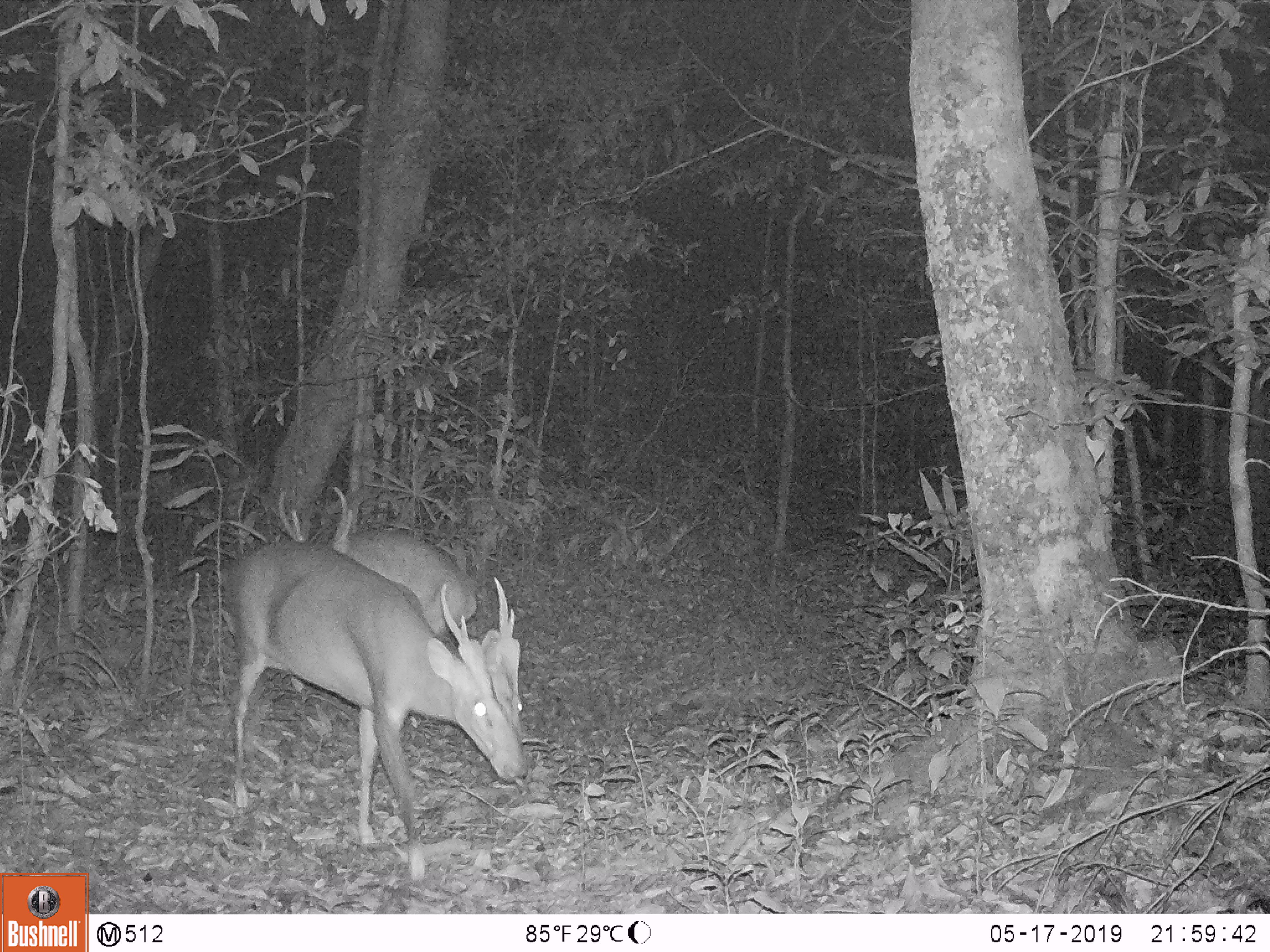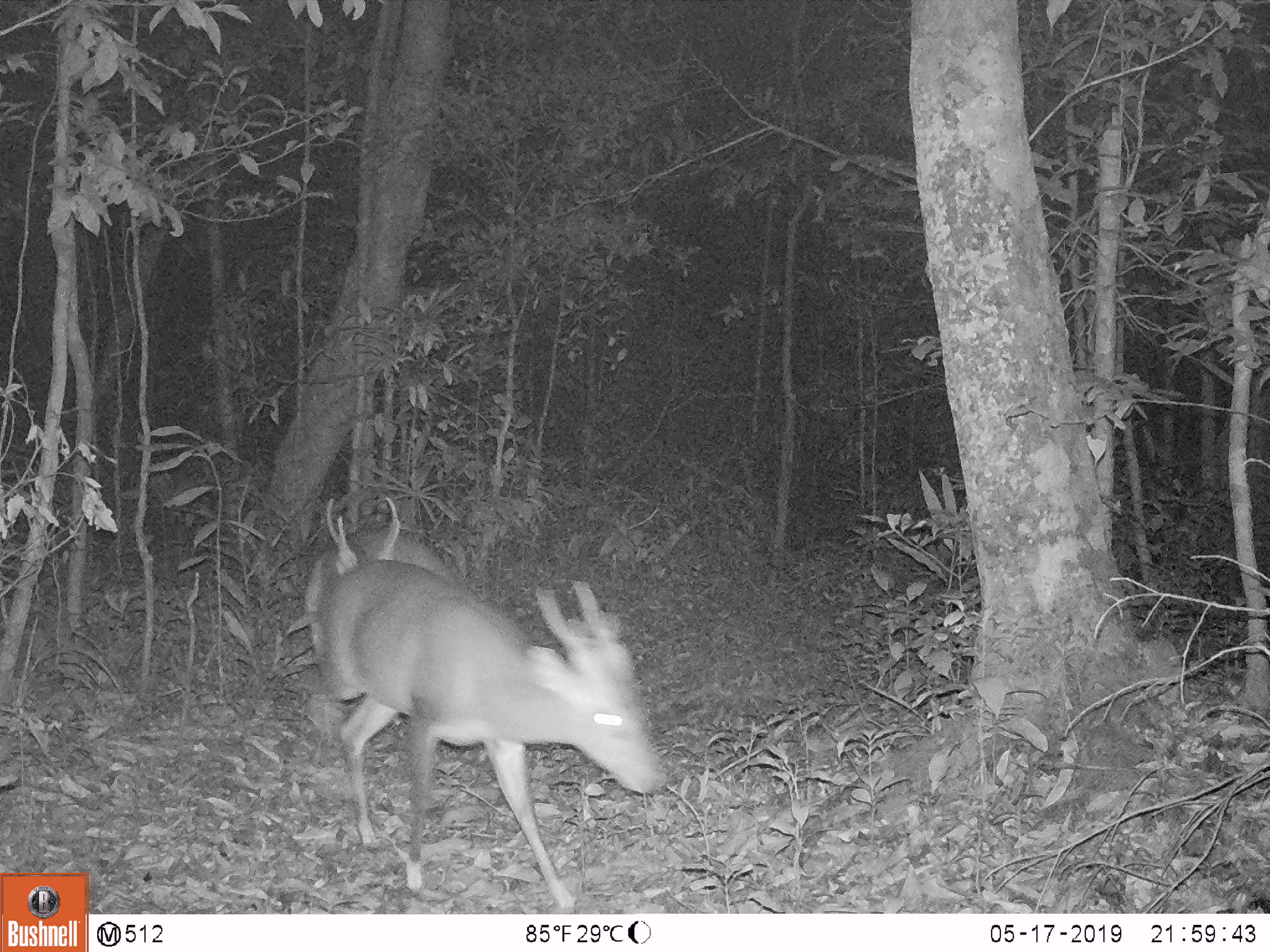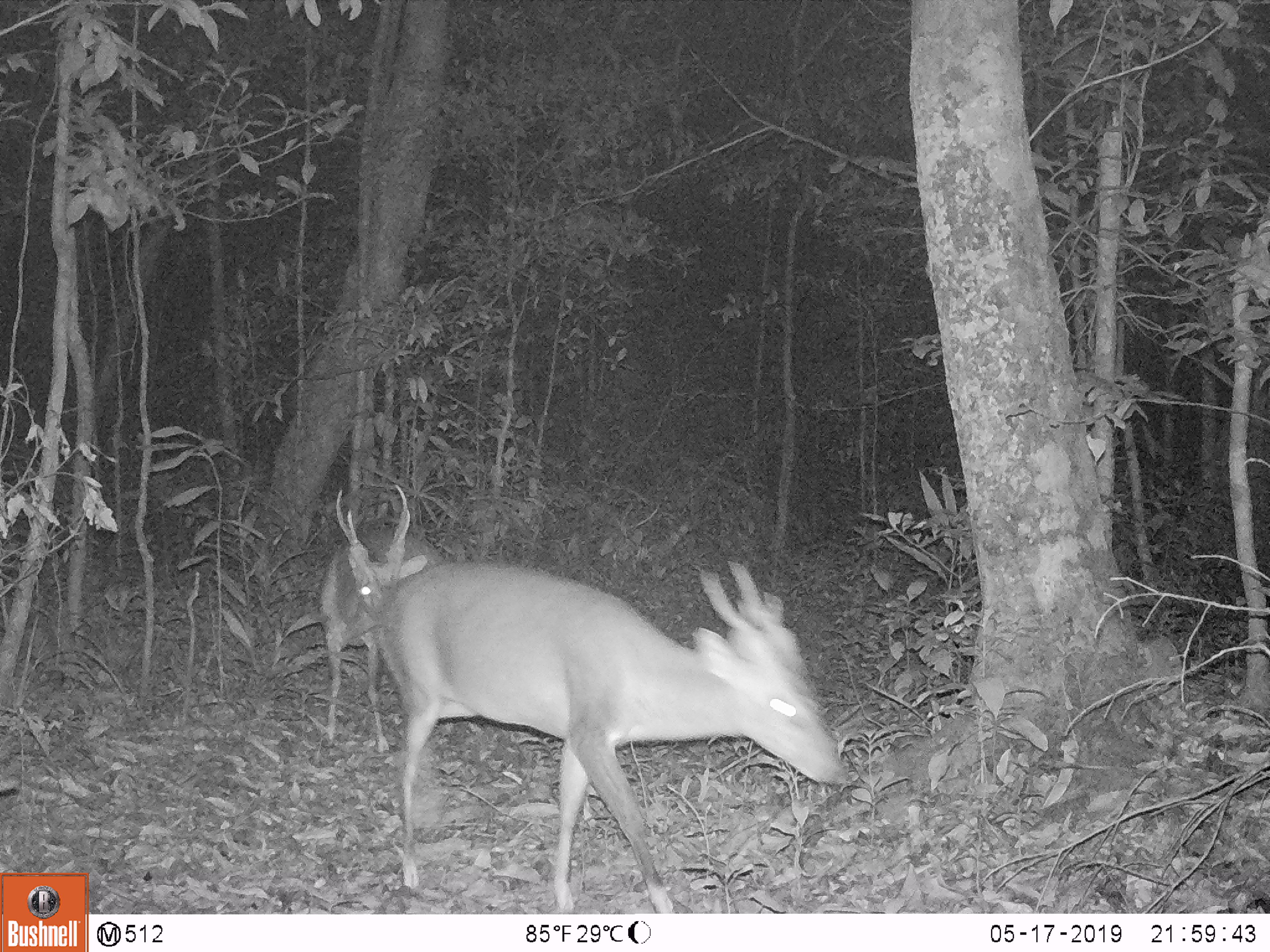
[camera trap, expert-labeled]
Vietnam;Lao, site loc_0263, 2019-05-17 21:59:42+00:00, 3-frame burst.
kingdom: Animalia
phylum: Chordata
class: Mammalia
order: Artiodactyla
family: Cervidae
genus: Muntiacus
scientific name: Muntiacus vuquangensis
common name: large-antlered muntjac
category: large antlered muntjac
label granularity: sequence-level